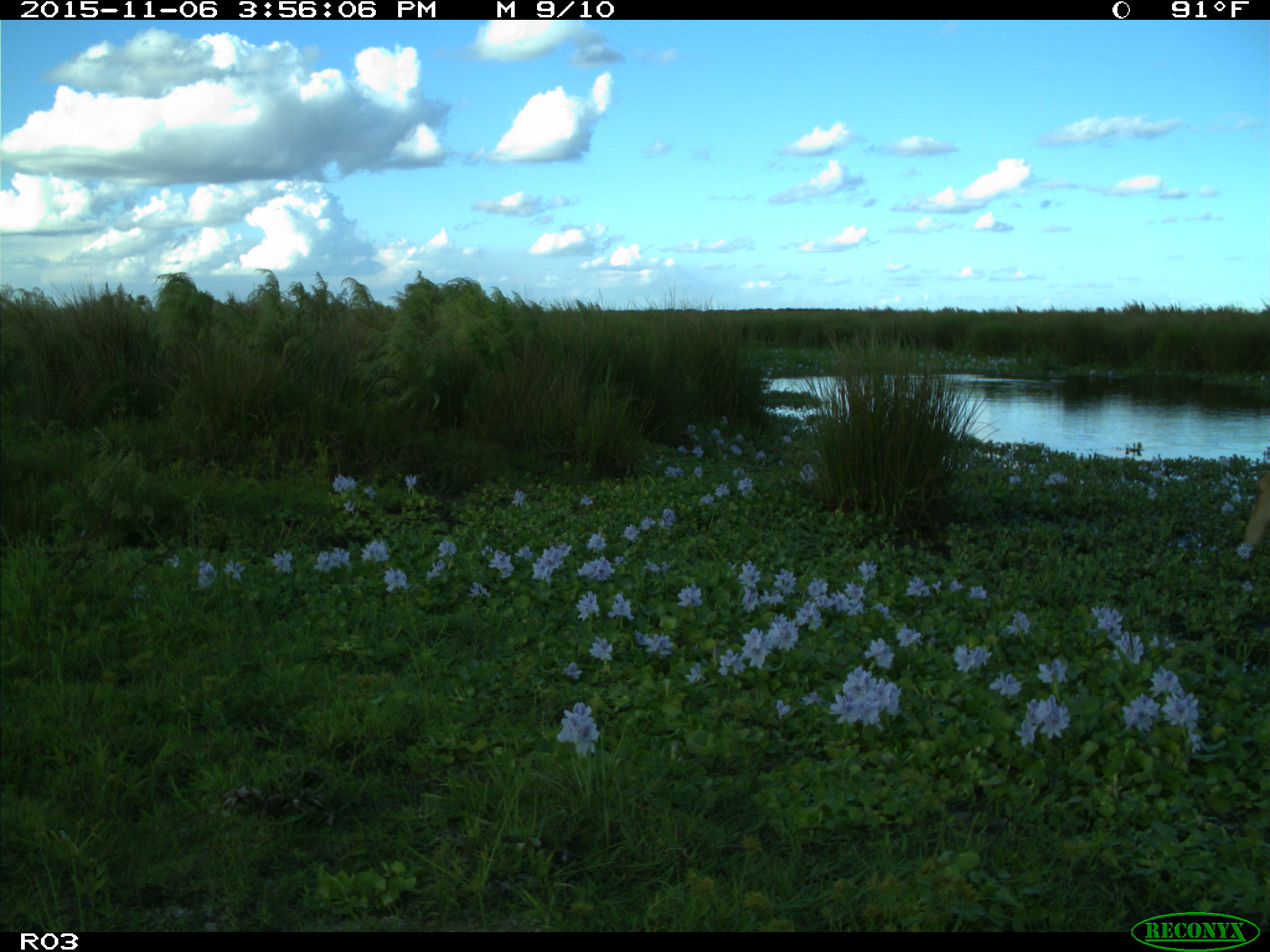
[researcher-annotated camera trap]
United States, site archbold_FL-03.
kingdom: Animalia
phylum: Chordata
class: Mammalia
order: Artiodactyla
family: Bovidae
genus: Bos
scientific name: Bos taurus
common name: domestic cow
Bos taurus (domestic cow).